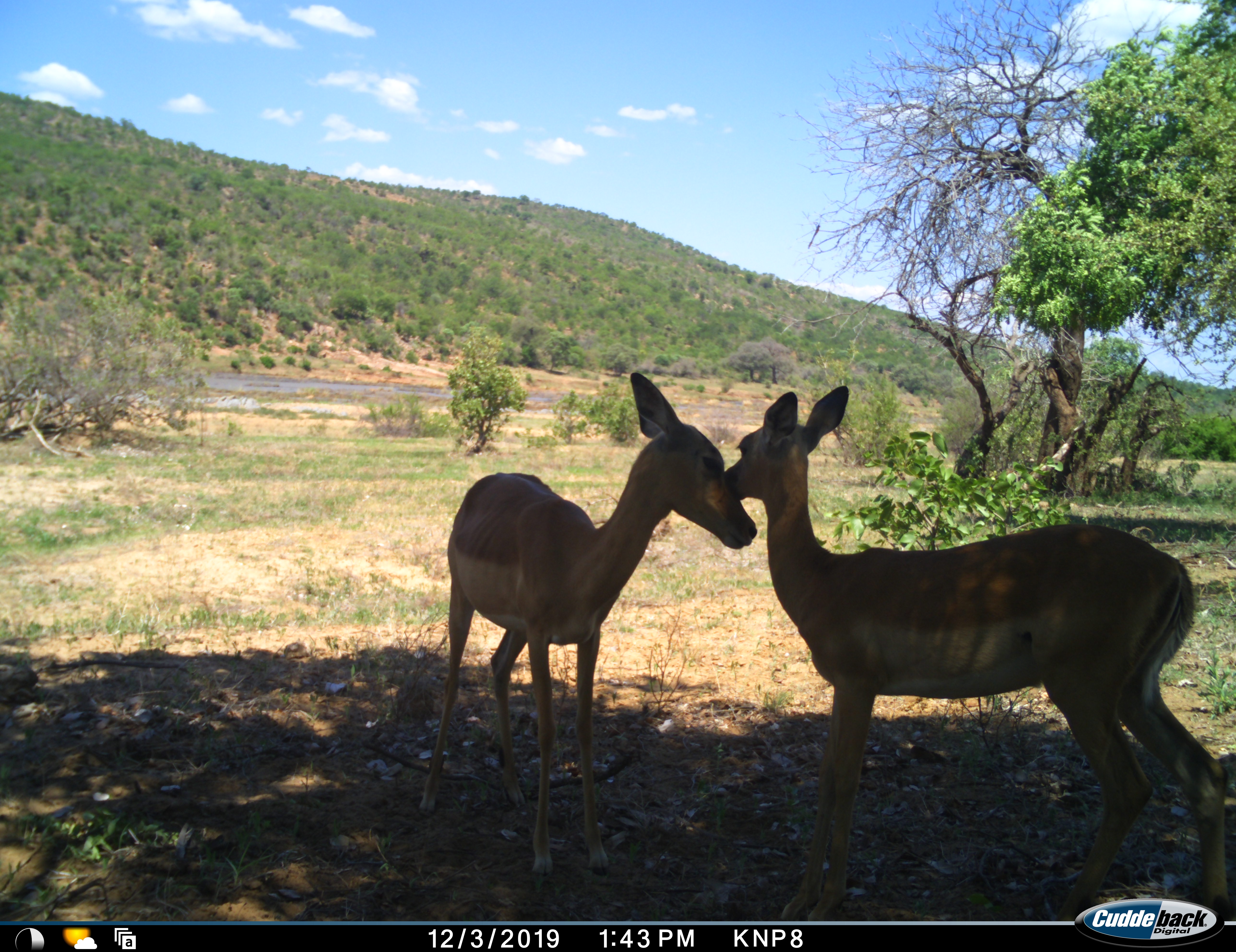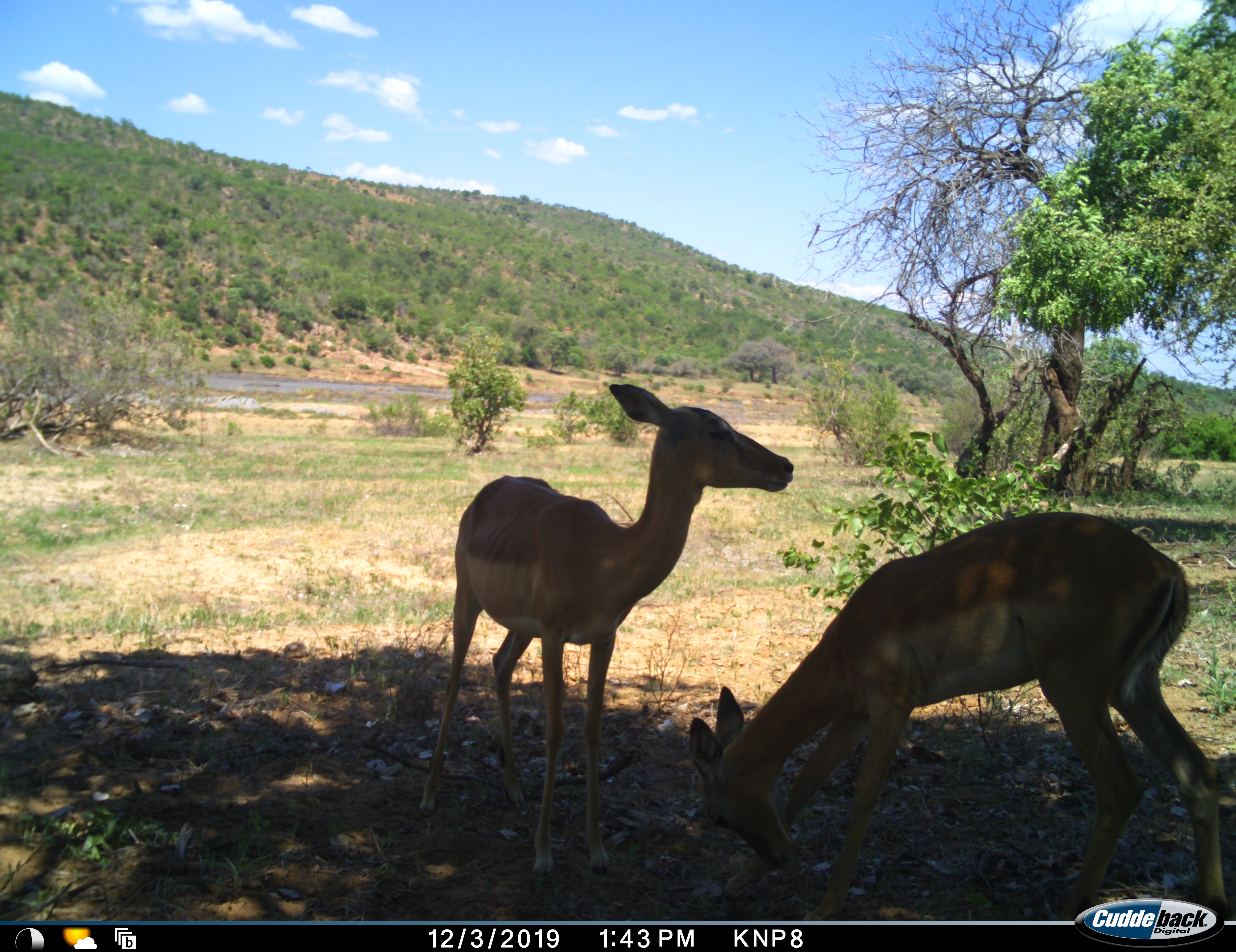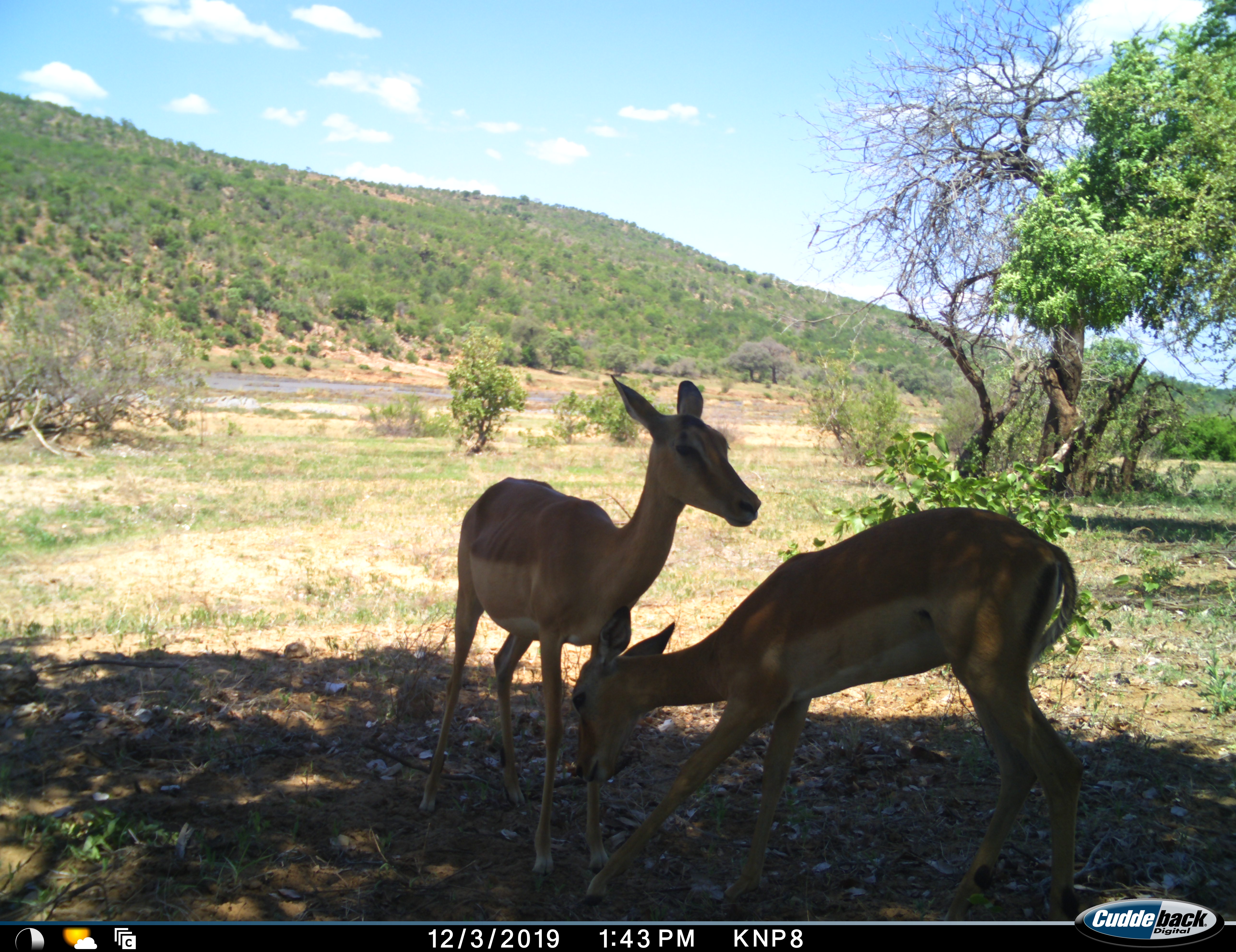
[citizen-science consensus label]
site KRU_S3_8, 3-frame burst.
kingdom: Animalia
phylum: Chordata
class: Mammalia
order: Artiodactyla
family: Bovidae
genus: Aepyceros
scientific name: Aepyceros melampus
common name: impala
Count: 2.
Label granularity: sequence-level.